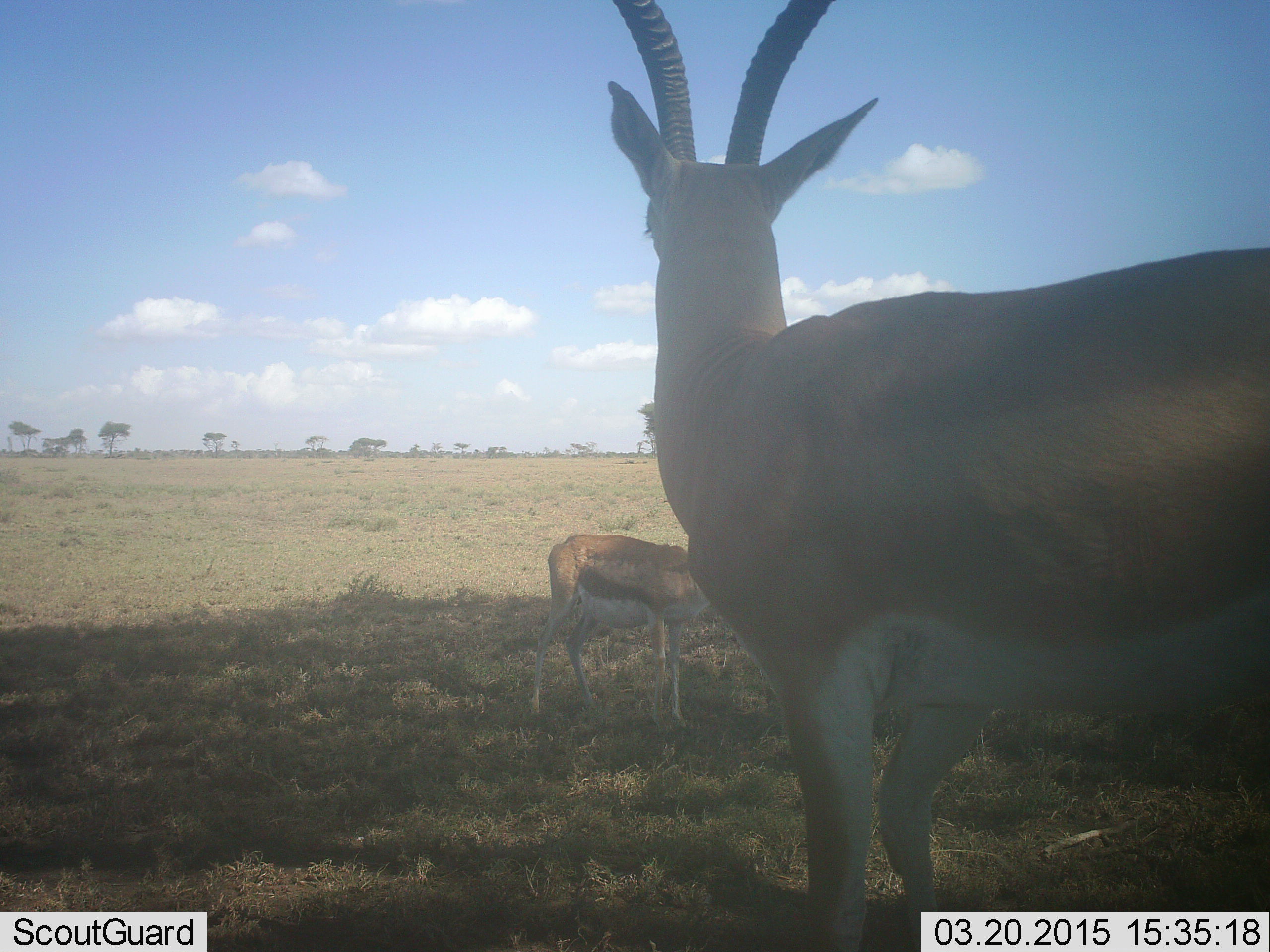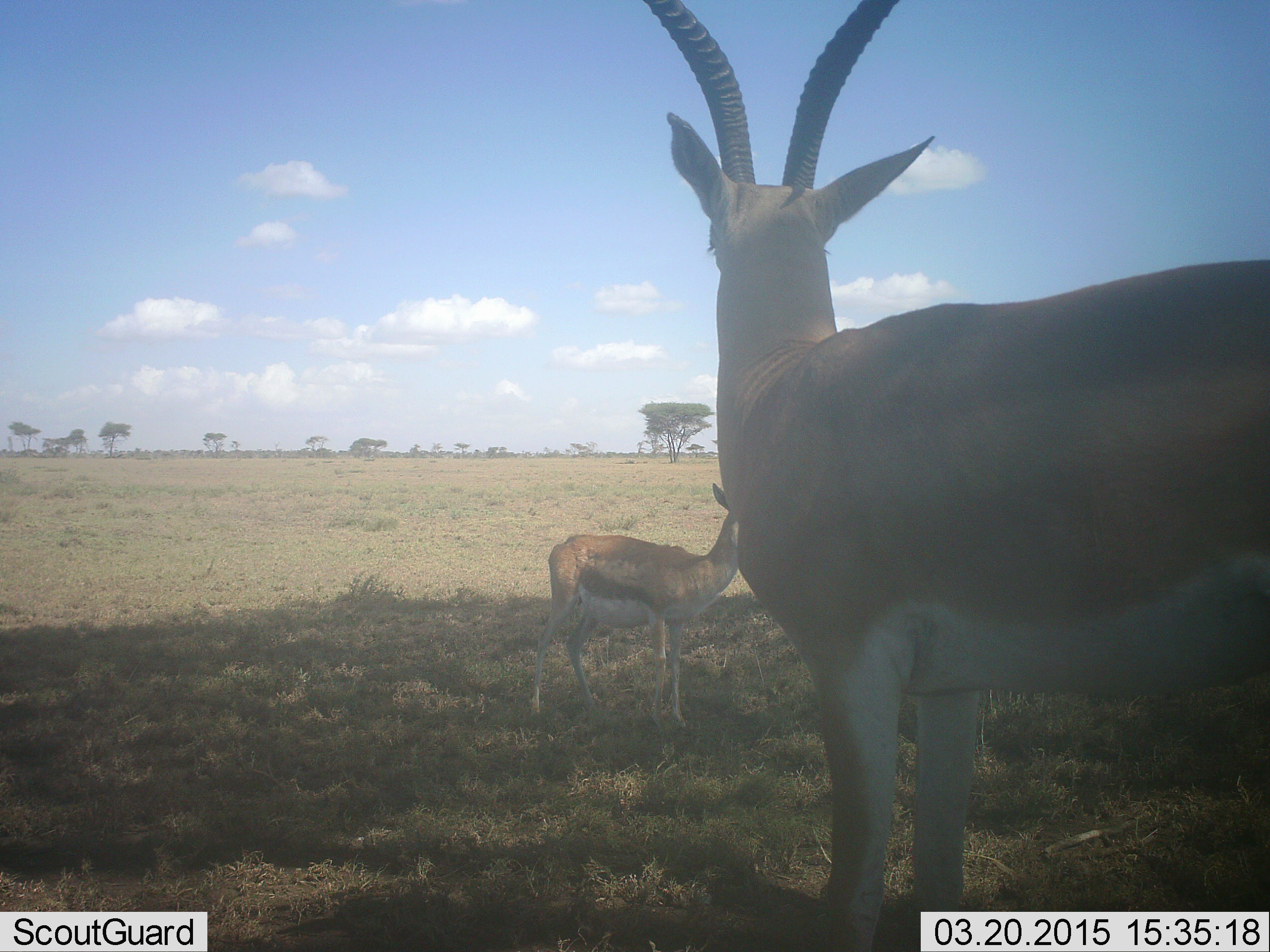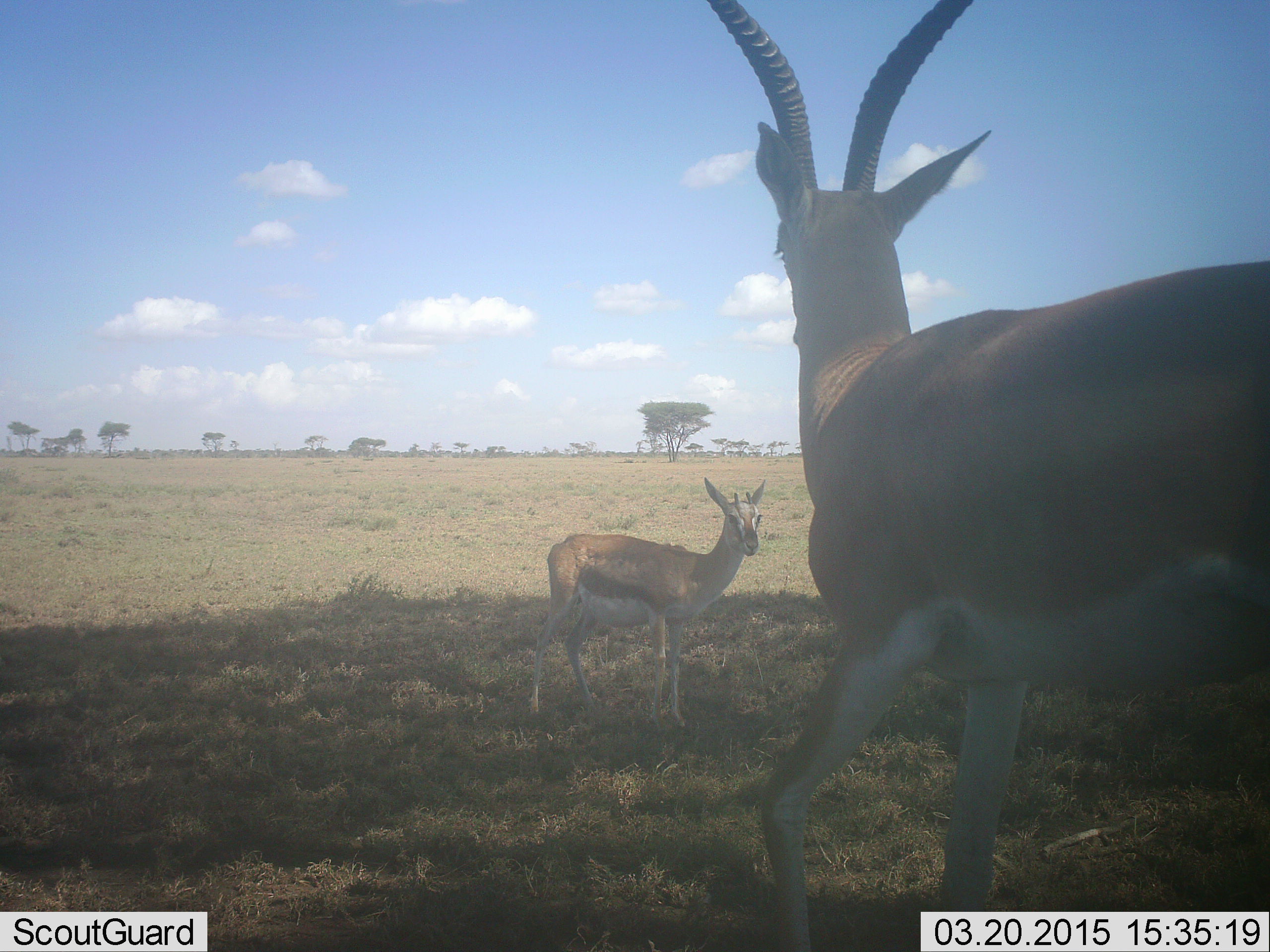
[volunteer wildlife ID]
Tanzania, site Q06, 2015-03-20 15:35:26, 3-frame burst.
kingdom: Animalia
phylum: Chordata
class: Mammalia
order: Artiodactyla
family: Bovidae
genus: Eudorcas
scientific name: Eudorcas thomsonii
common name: thomson's gazelle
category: gazellethomsons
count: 1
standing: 100%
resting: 0%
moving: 5%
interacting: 0%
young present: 11%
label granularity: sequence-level